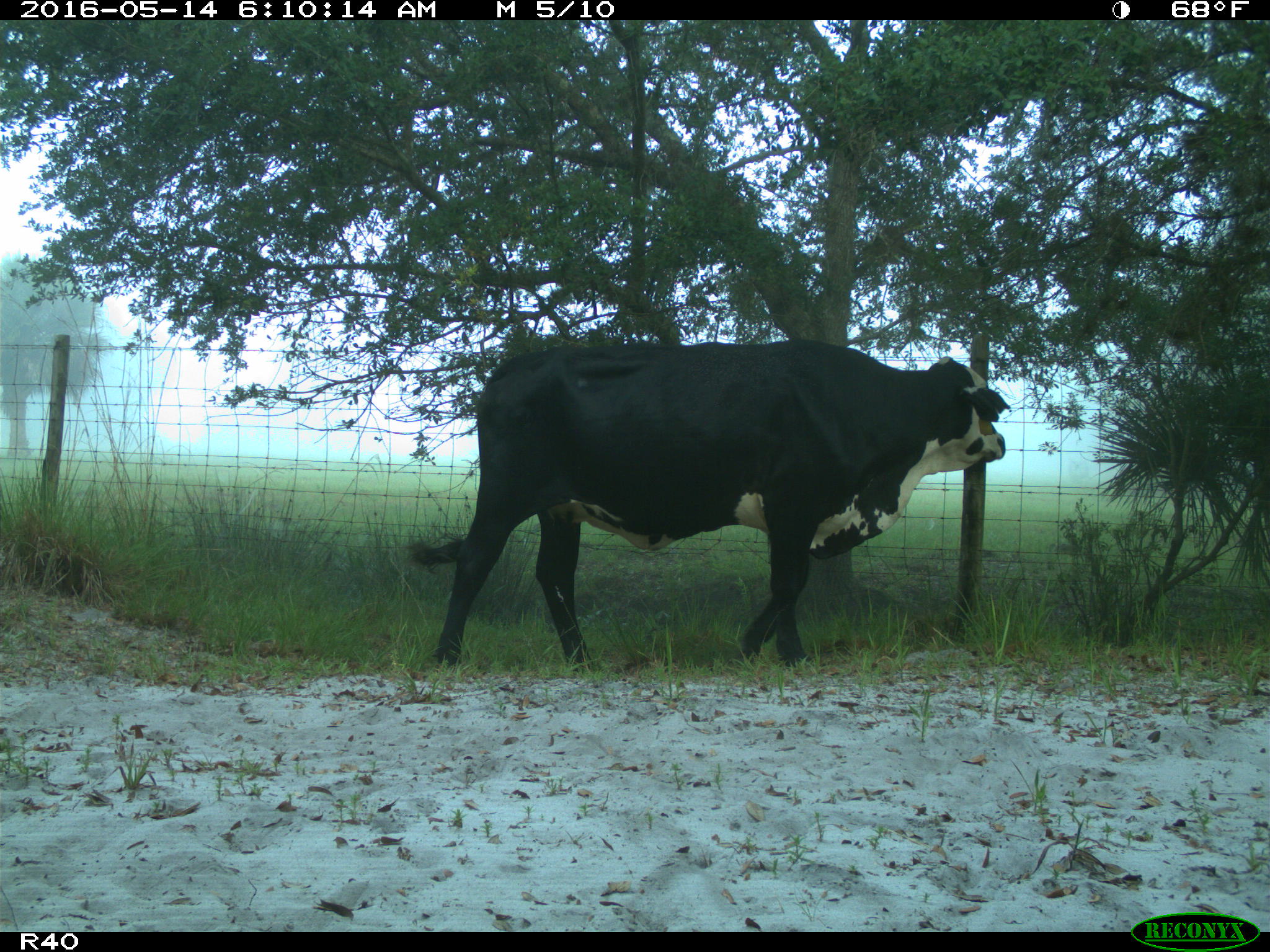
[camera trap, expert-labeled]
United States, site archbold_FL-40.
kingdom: Animalia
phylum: Chordata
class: Mammalia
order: Artiodactyla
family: Bovidae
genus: Bos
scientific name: Bos taurus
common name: domestic cow